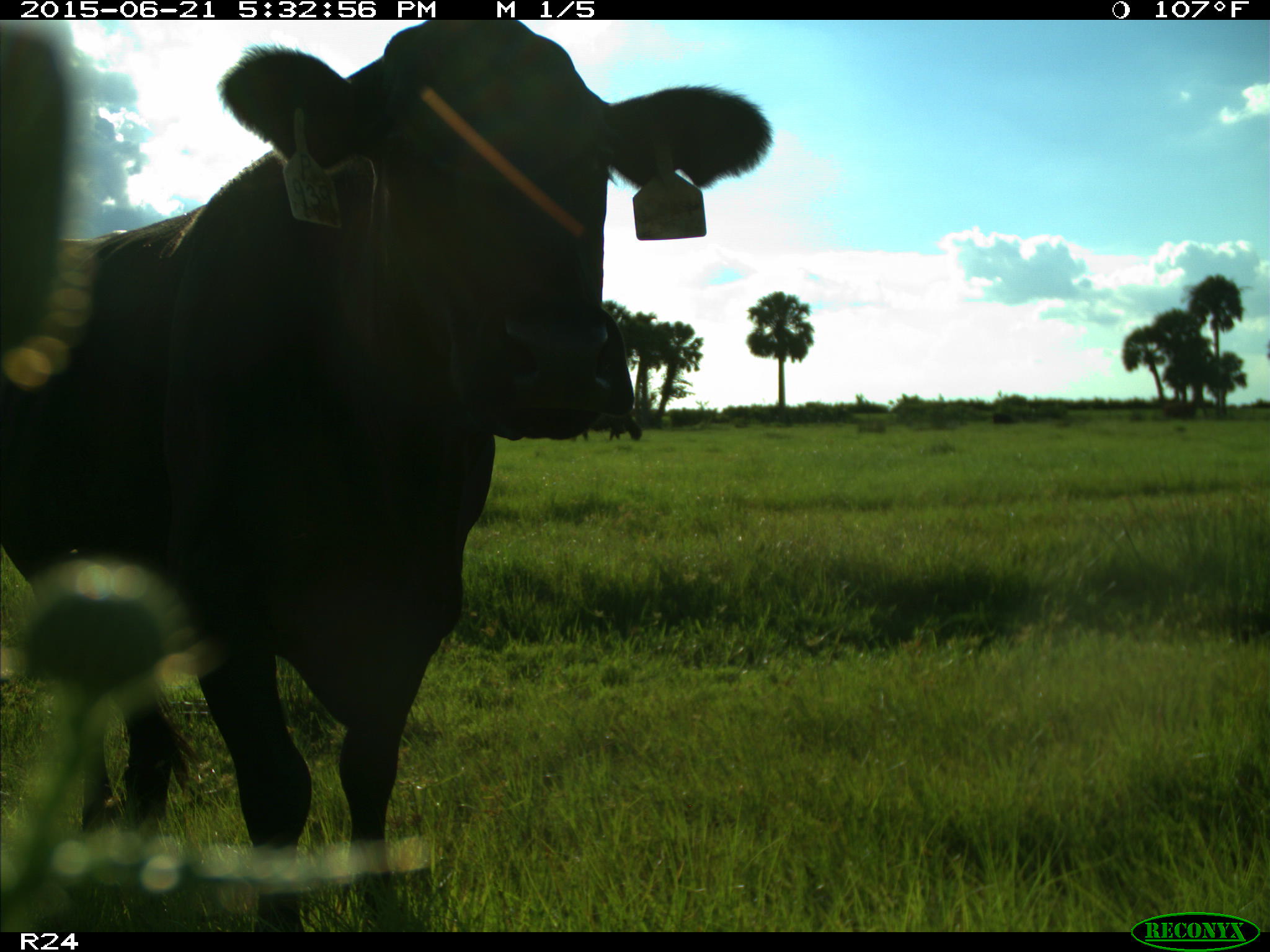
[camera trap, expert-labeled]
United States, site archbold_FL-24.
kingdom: Animalia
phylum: Chordata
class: Mammalia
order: Artiodactyla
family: Bovidae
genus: Bos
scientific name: Bos taurus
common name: domestic cow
Bos taurus (domestic cow).